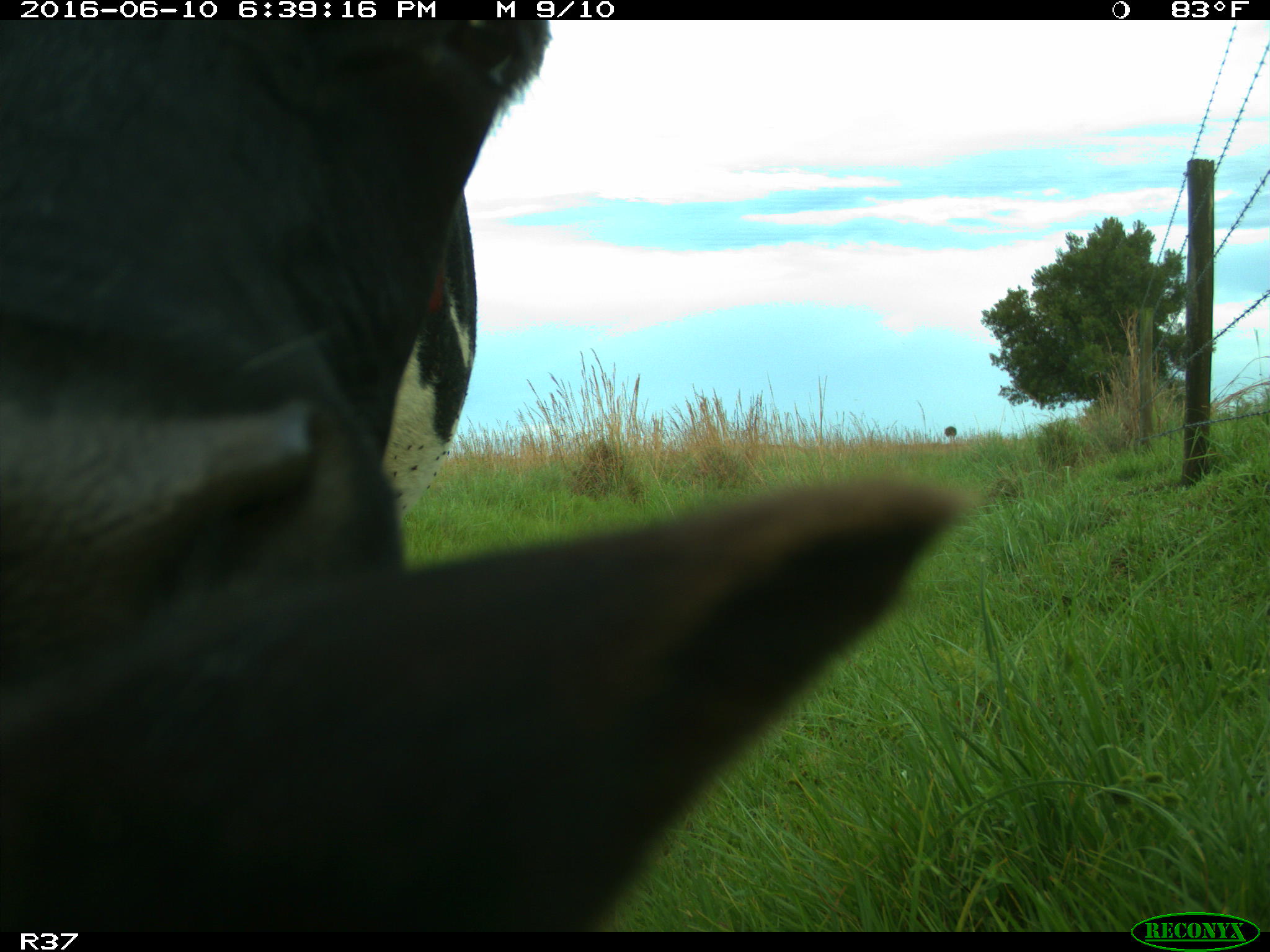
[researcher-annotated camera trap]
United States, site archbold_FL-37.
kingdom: Animalia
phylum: Chordata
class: Mammalia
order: Artiodactyla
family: Bovidae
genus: Bos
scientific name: Bos taurus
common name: domestic cow